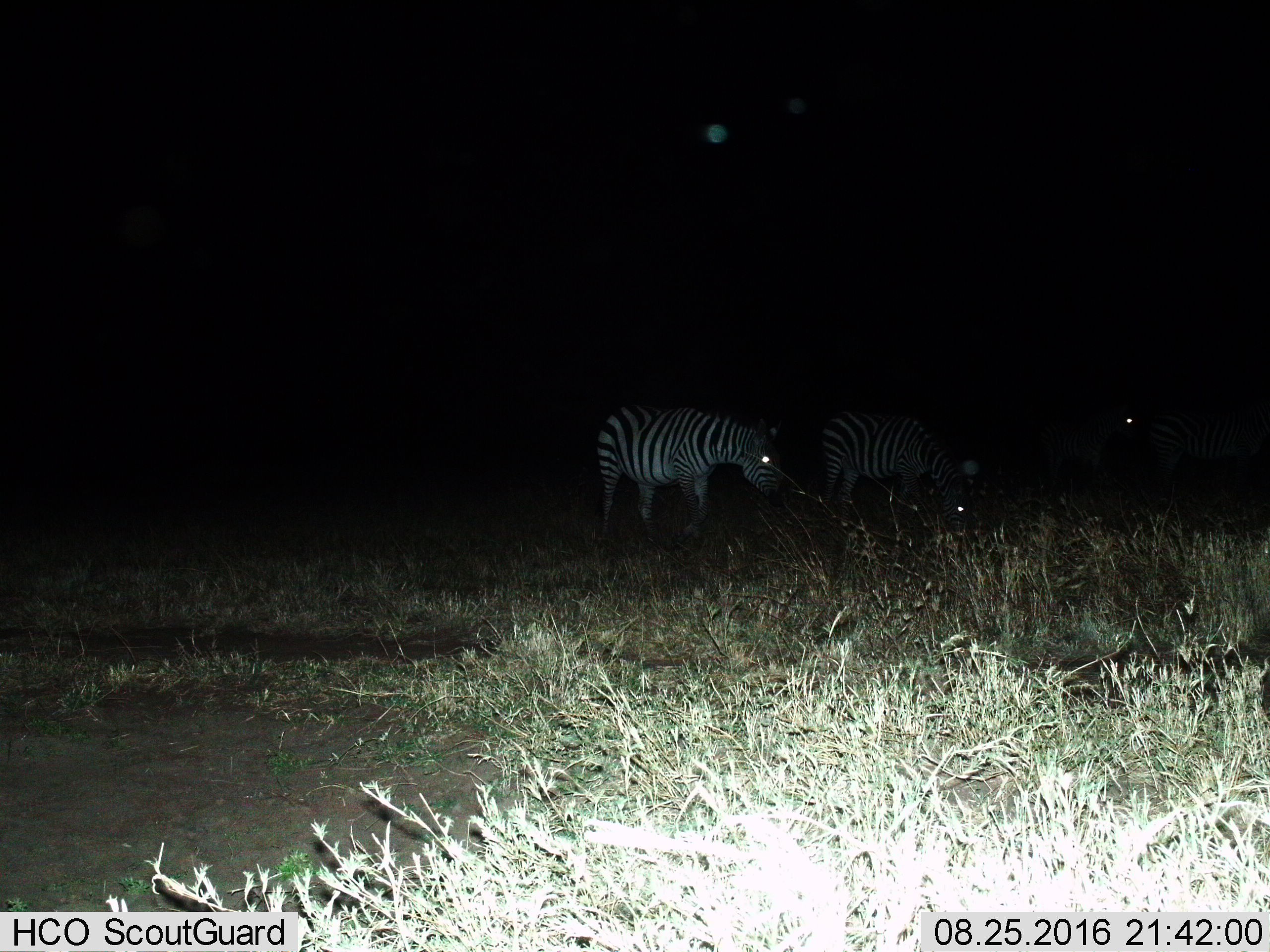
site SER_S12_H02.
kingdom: Animalia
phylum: Chordata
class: Mammalia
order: Perissodactyla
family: Equidae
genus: Equus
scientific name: Equus quagga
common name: plains zebra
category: zebraplains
Zebraplains (plains zebra) (Equus quagga), count 2. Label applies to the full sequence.